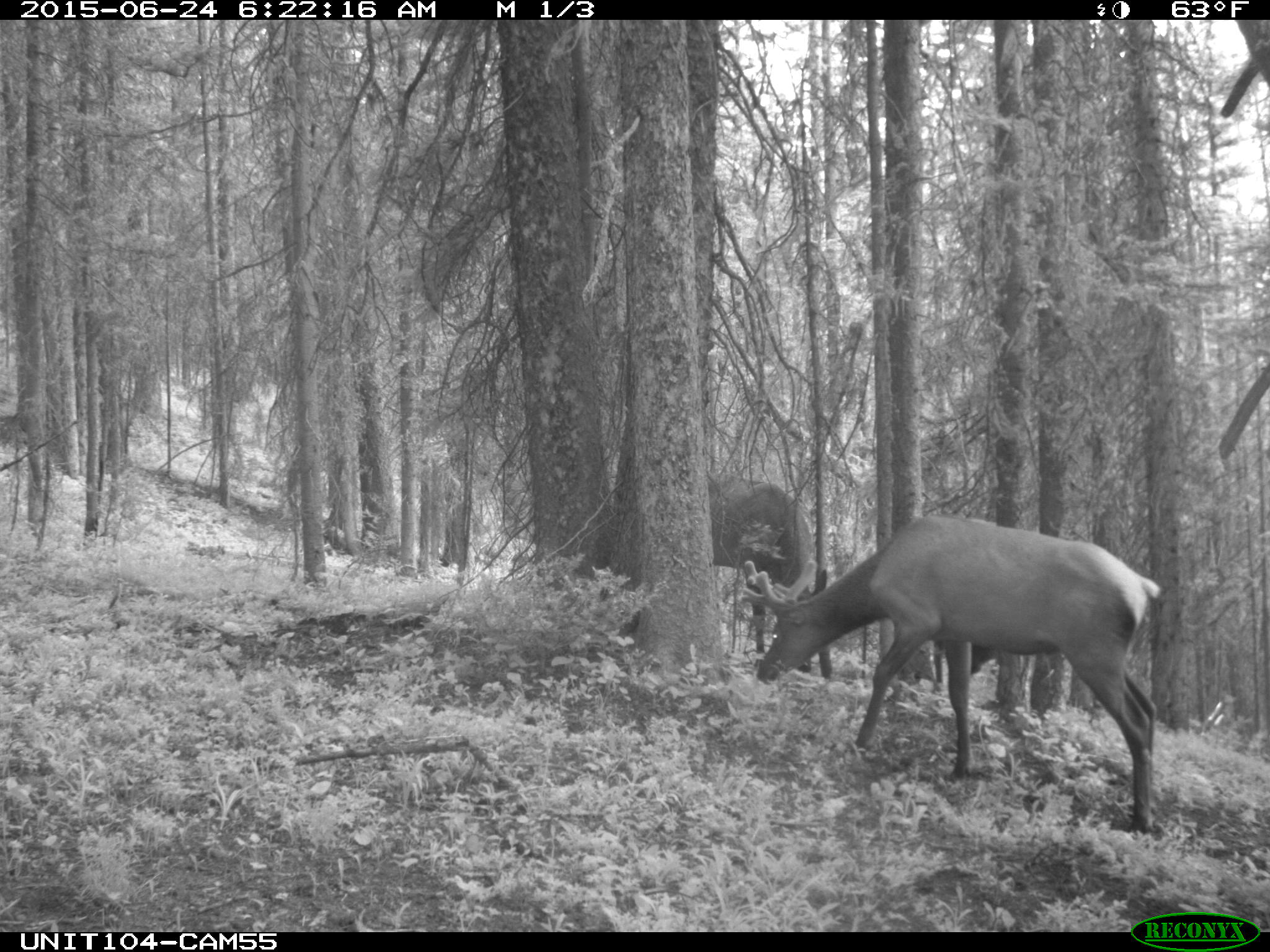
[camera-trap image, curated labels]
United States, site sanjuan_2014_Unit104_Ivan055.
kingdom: Animalia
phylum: Chordata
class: Mammalia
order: Artiodactyla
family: Cervidae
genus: Cervus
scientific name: Cervus elaphus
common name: red deer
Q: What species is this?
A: Cervus elaphus (red deer).